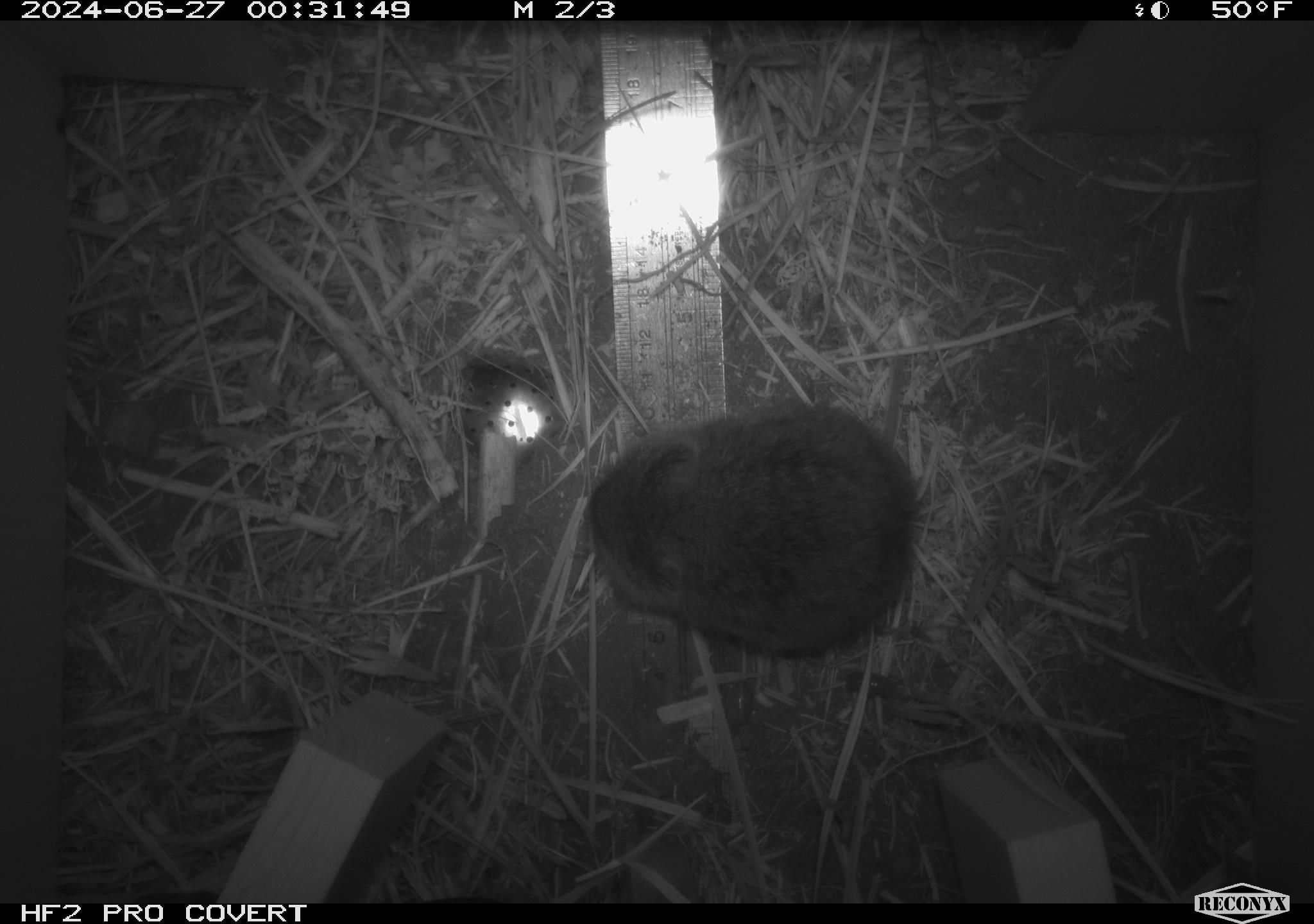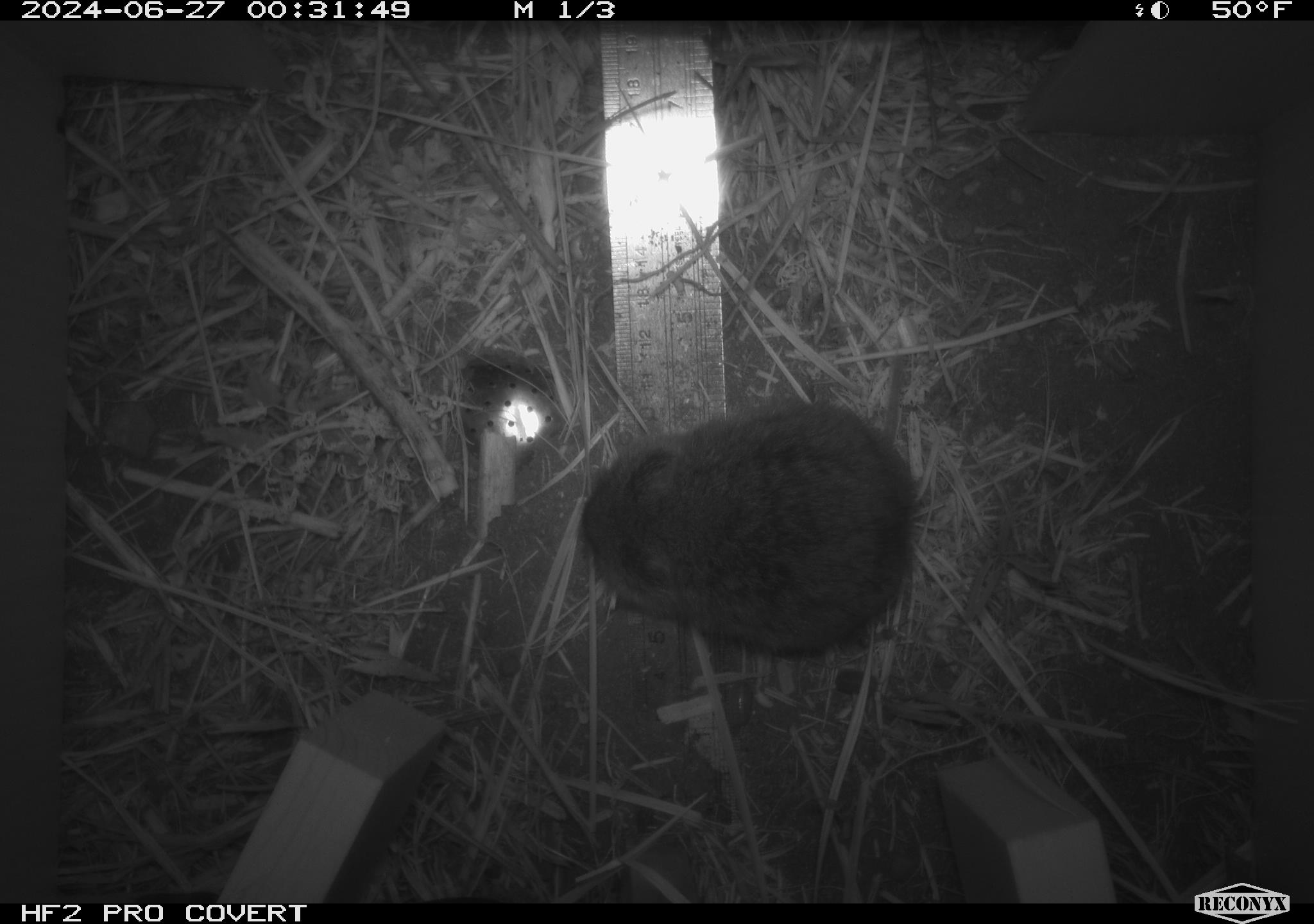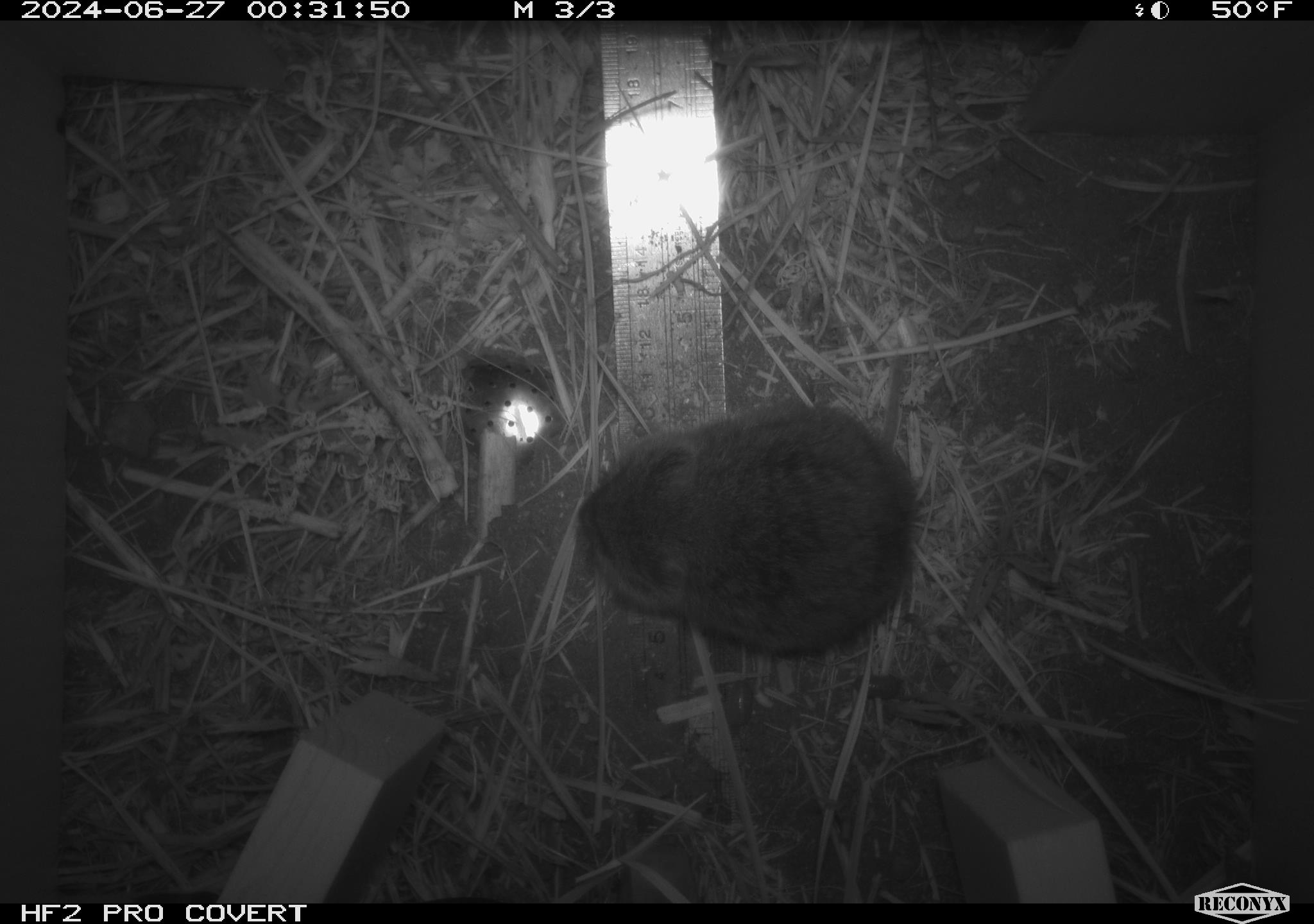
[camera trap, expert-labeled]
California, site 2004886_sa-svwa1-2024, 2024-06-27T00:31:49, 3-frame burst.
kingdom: Animalia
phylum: Chordata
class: Mammalia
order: Rodentia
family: Cricetidae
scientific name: Arvicolinae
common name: voles, lemmings, and muskrats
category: arvicolinae subfamily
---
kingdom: Animalia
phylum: Arthropoda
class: Malacostraca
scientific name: Malacostraca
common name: amphipods, crabs, isopods, krill, lobsters and shrimps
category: malacostracan